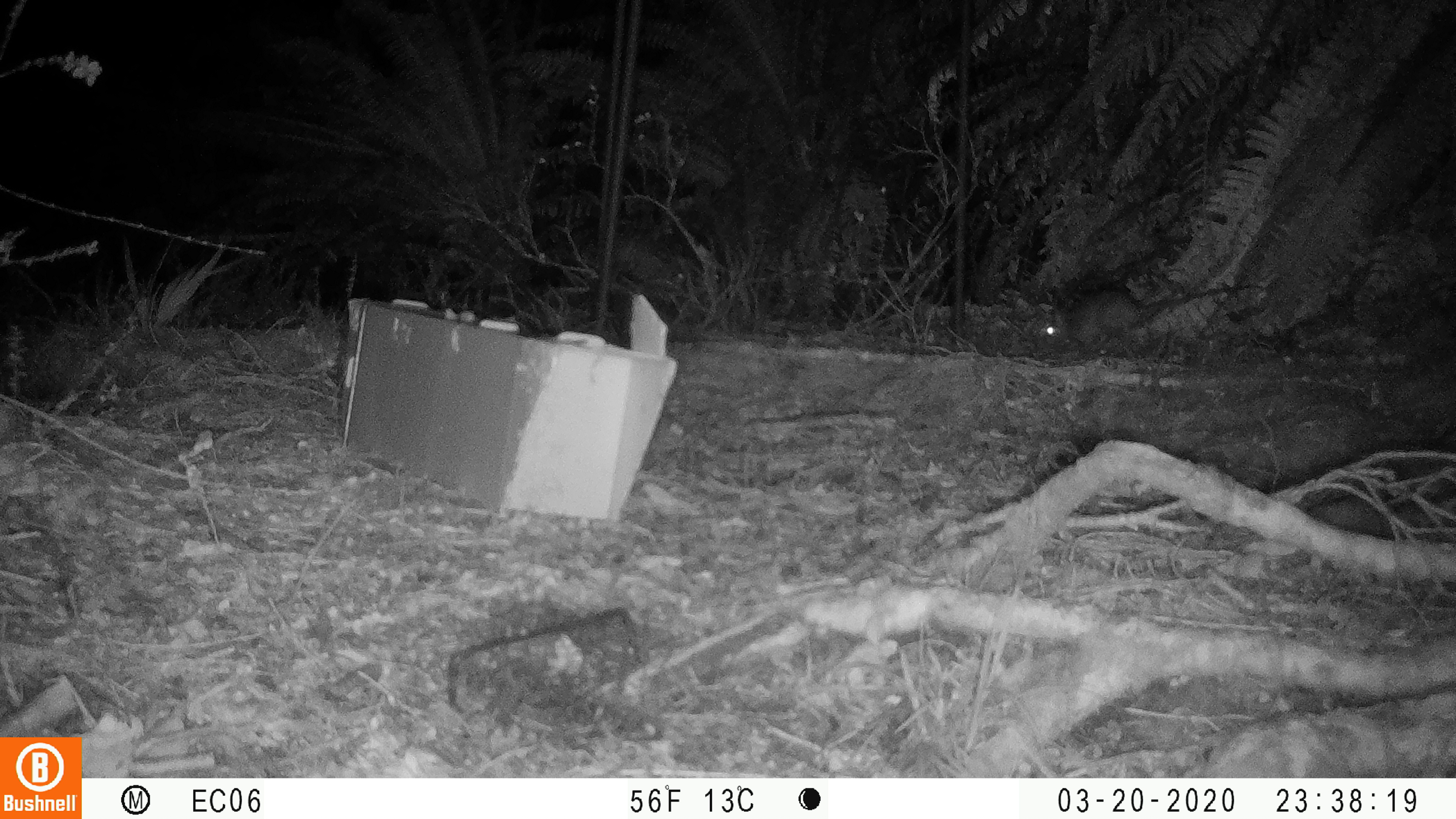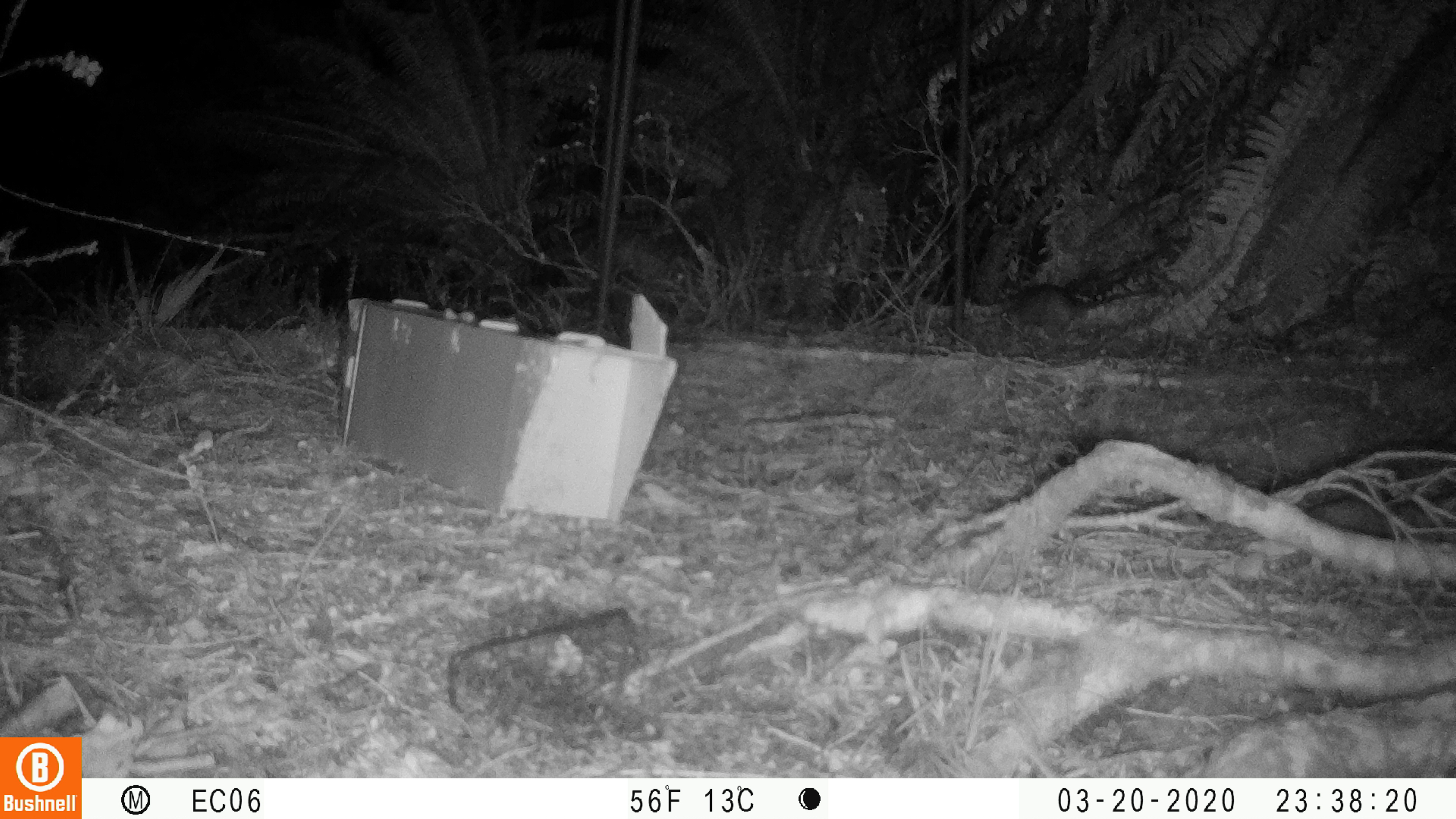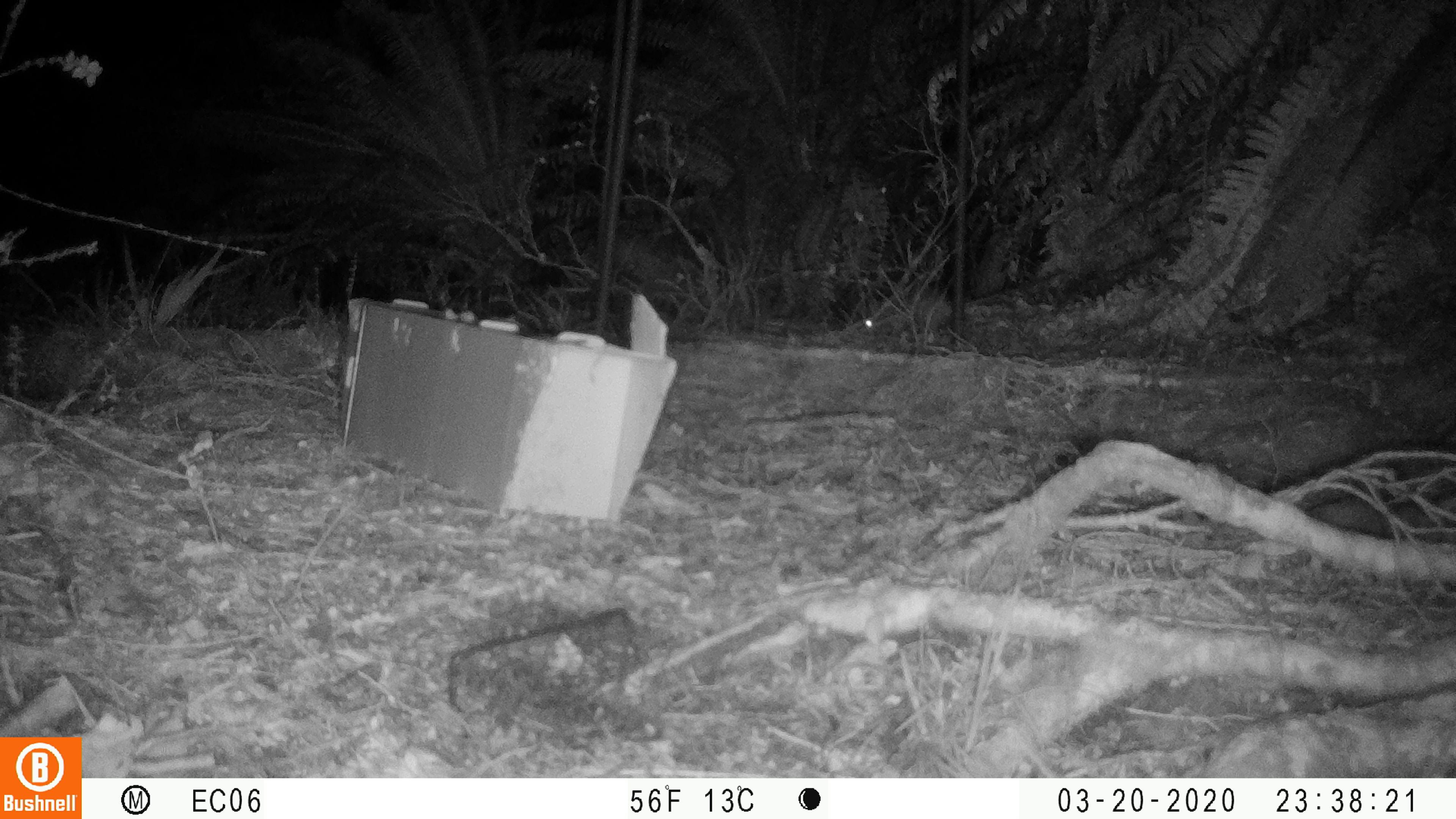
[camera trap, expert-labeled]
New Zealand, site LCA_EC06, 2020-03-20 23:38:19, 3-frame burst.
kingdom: Animalia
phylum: Chordata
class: Mammalia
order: Rodentia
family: Muridae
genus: Rattus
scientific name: Rattus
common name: rat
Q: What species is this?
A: Rat (Rattus).